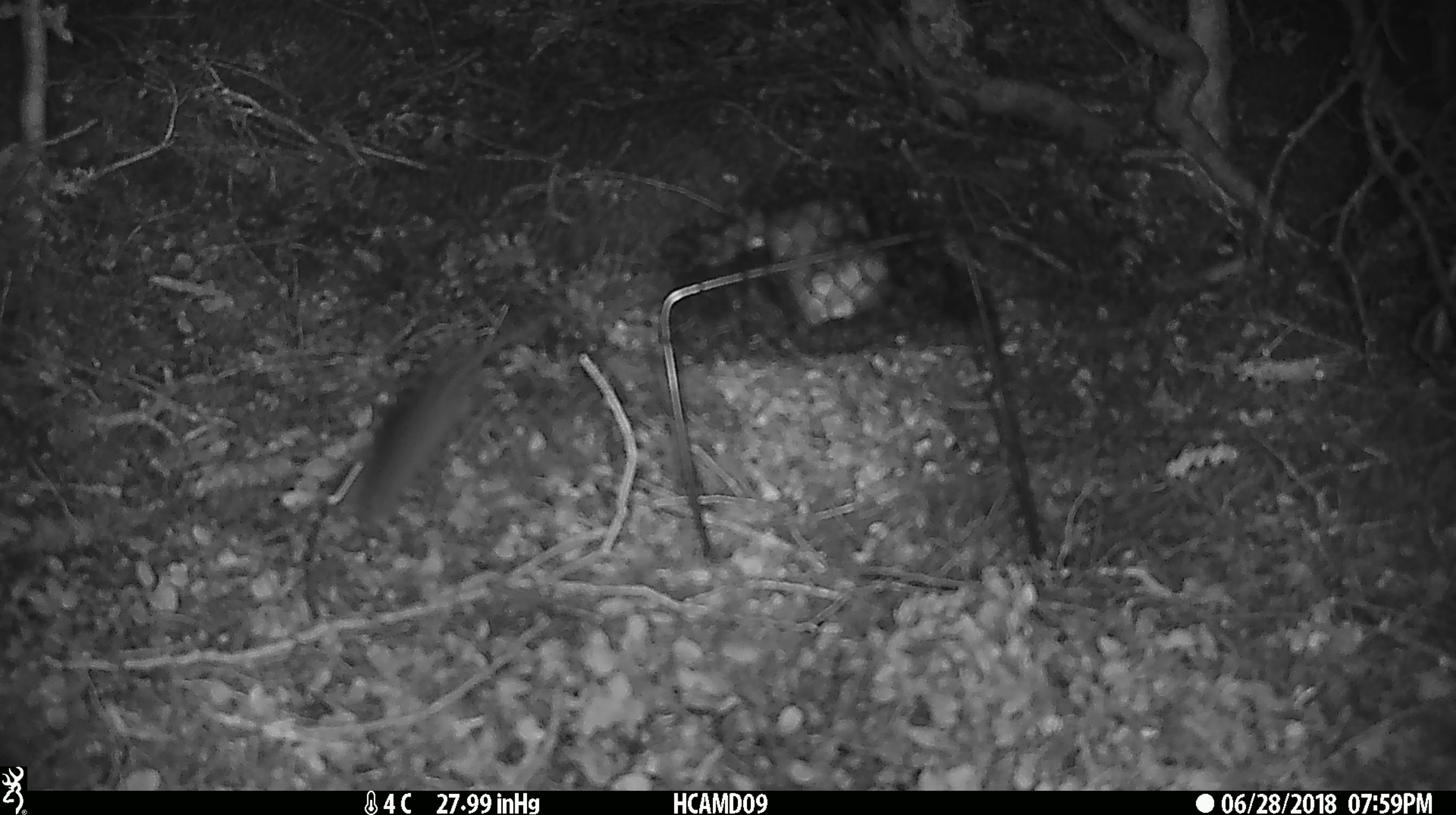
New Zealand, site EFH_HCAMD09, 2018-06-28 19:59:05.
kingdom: Animalia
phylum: Chordata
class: Mammalia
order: Rodentia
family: Muridae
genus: Mus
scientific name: Mus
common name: mouse